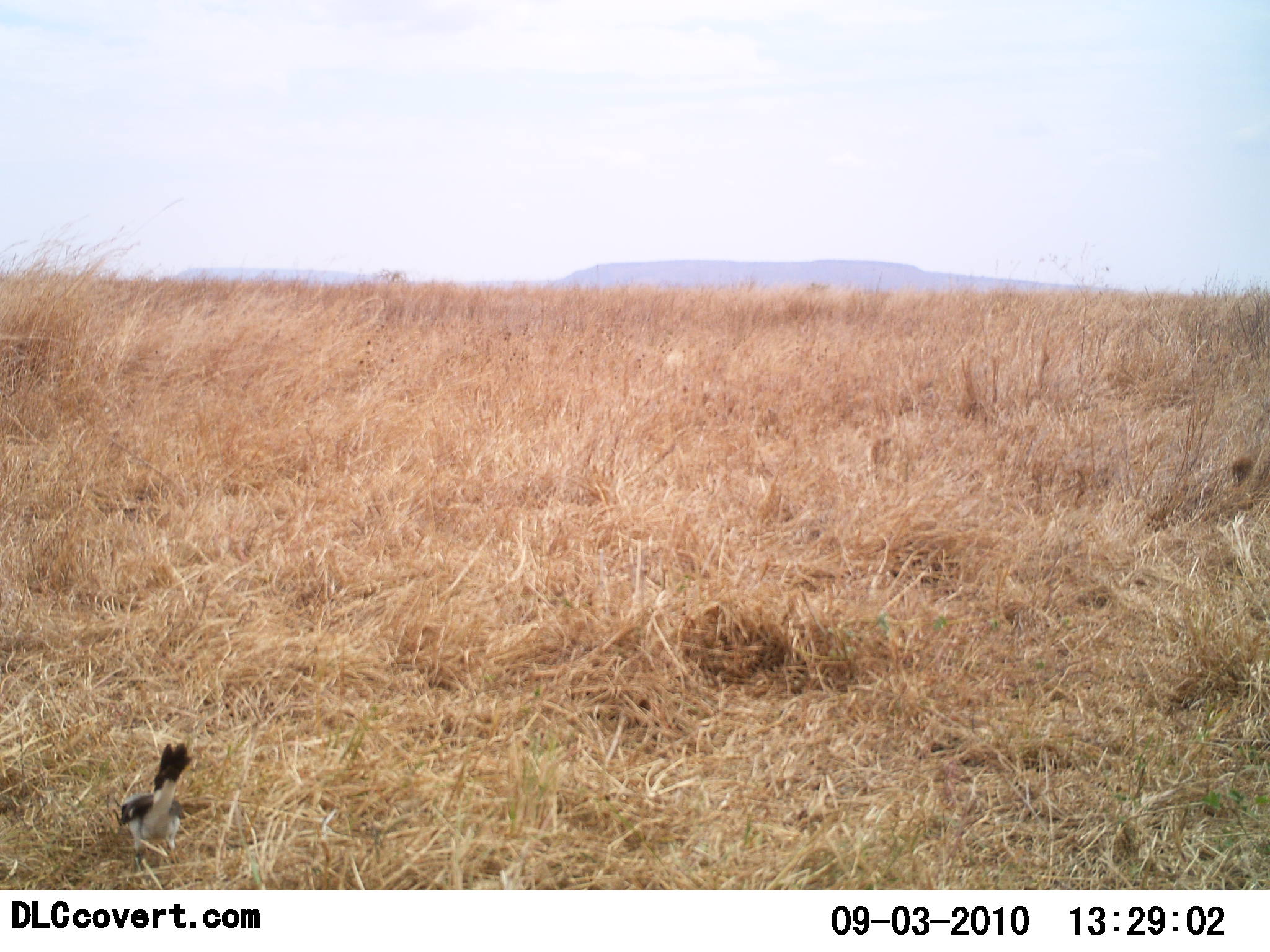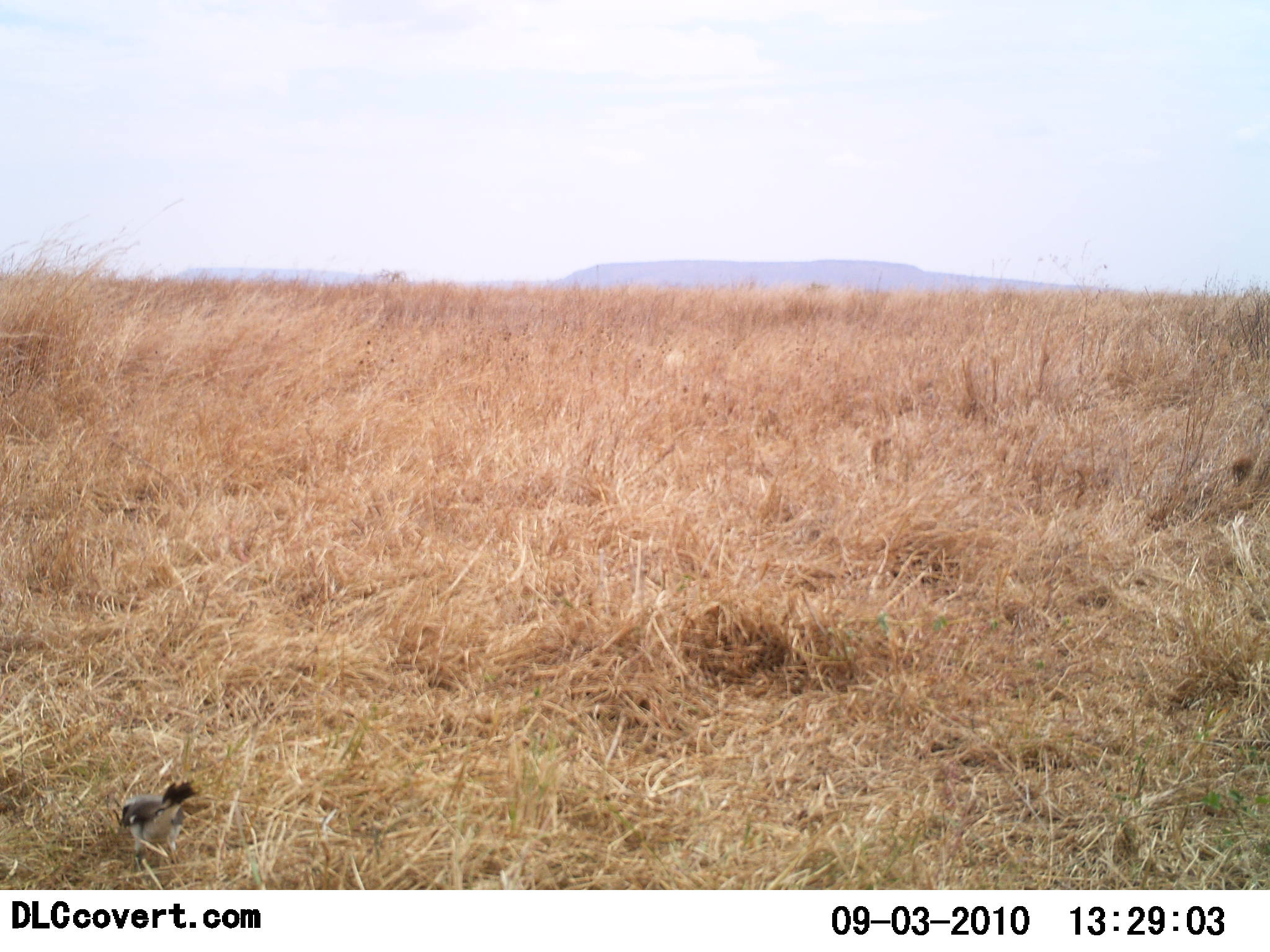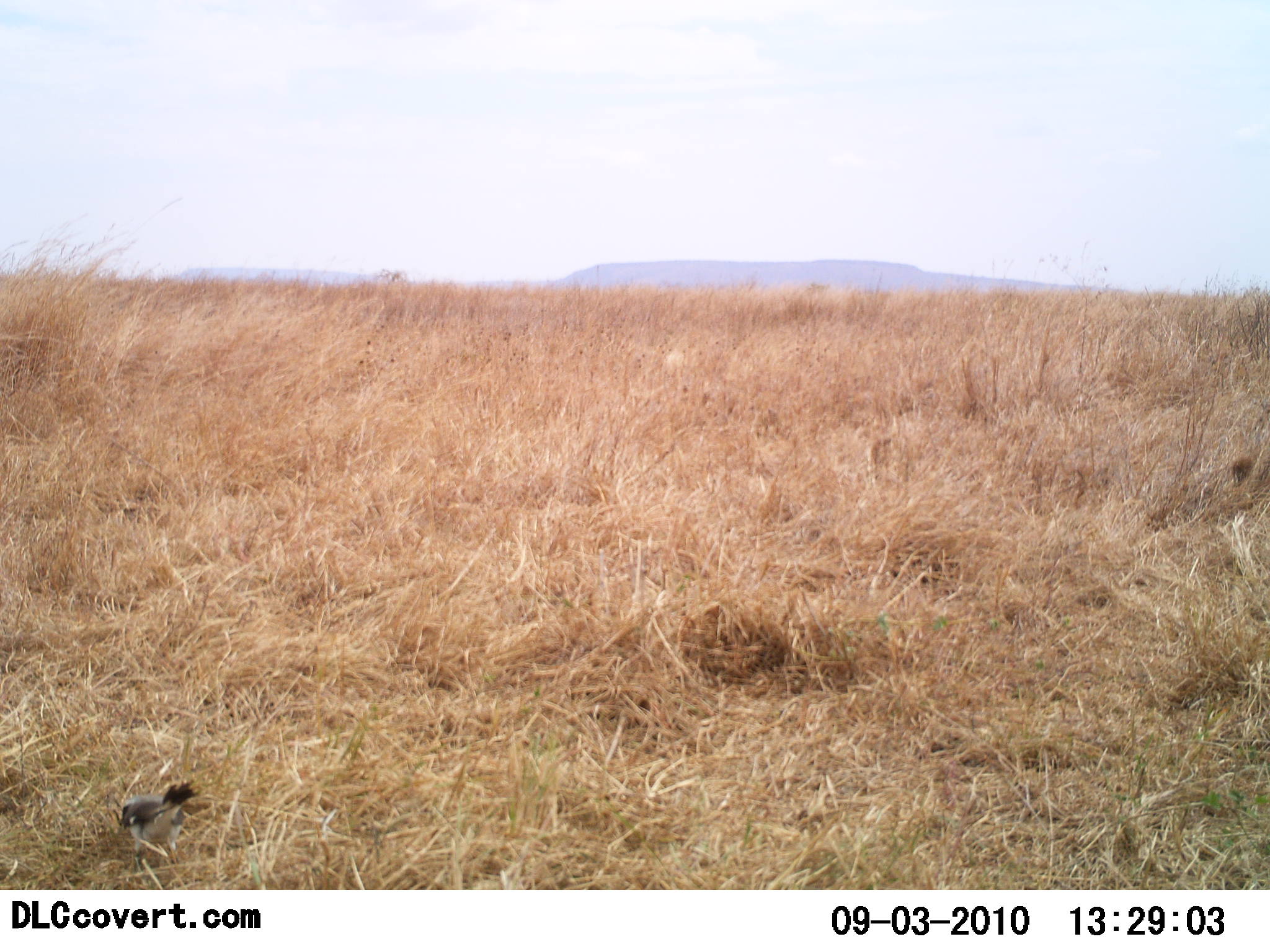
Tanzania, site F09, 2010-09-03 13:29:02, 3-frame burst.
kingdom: Animalia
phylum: Chordata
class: Aves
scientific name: Aves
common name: bird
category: otherbird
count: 1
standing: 40%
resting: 0%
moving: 7%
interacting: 0%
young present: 0%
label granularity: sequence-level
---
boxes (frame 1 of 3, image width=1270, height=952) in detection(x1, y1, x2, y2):
animal: detection(113, 742, 192, 870)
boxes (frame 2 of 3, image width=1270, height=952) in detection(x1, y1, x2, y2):
animal: detection(113, 780, 197, 874)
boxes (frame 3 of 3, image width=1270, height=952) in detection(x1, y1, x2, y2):
animal: detection(112, 780, 200, 872)